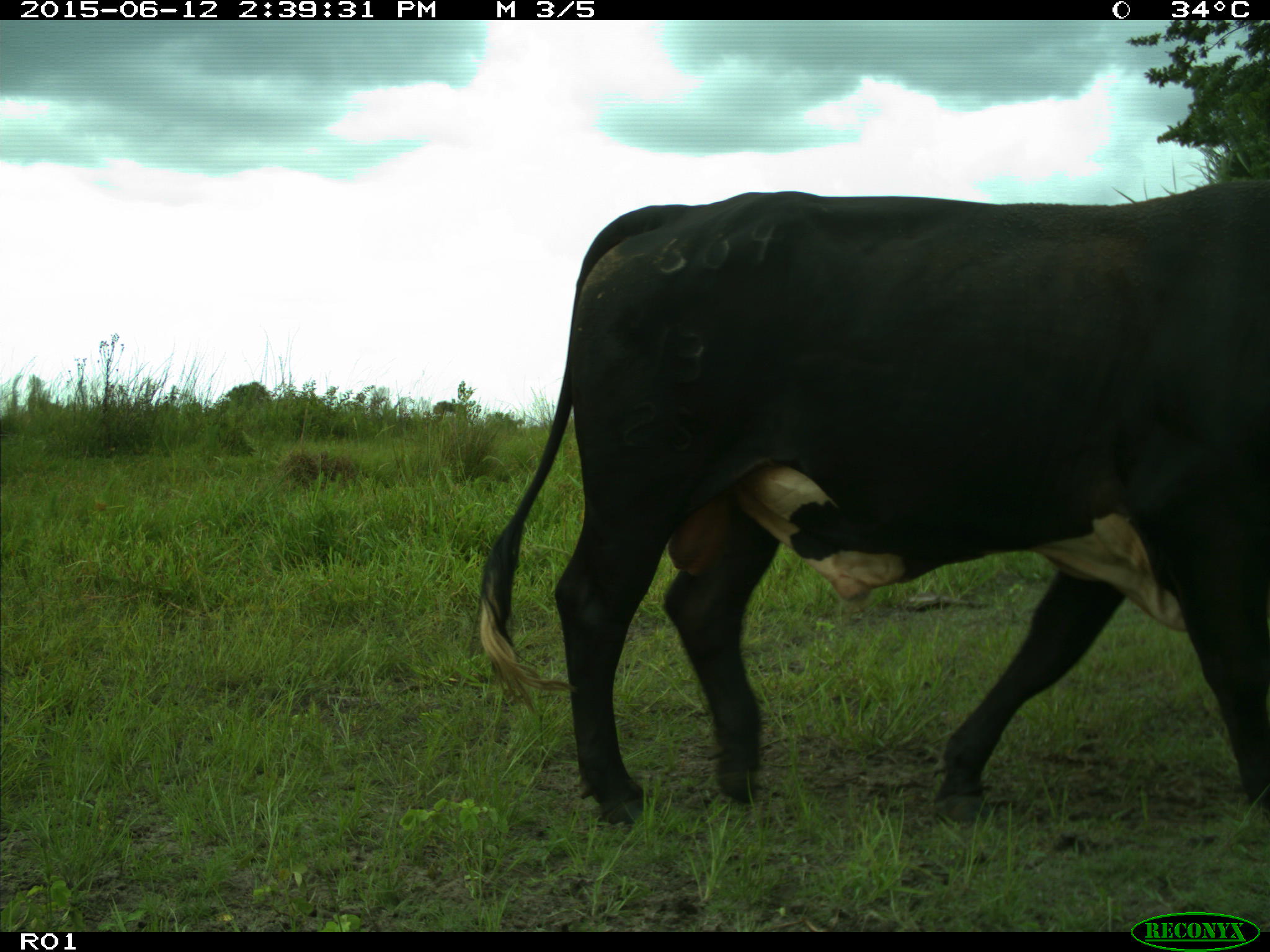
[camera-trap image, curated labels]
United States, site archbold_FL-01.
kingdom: Animalia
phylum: Chordata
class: Mammalia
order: Artiodactyla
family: Bovidae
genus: Bos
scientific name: Bos taurus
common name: domestic cow